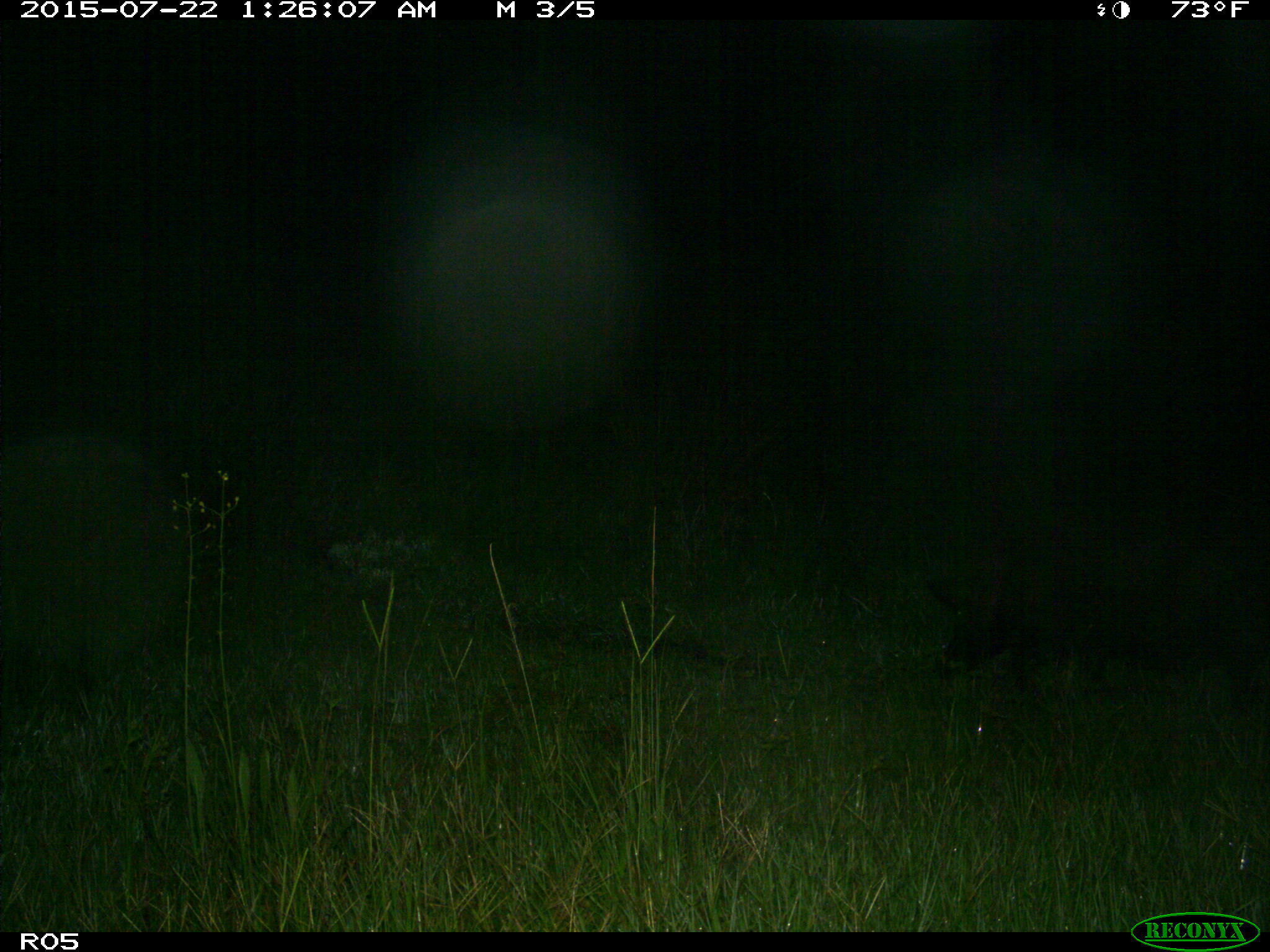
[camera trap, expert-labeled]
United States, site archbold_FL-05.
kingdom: Animalia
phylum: Chordata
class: Mammalia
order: Artiodactyla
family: Suidae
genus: Sus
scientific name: Sus scrofa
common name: wild boar